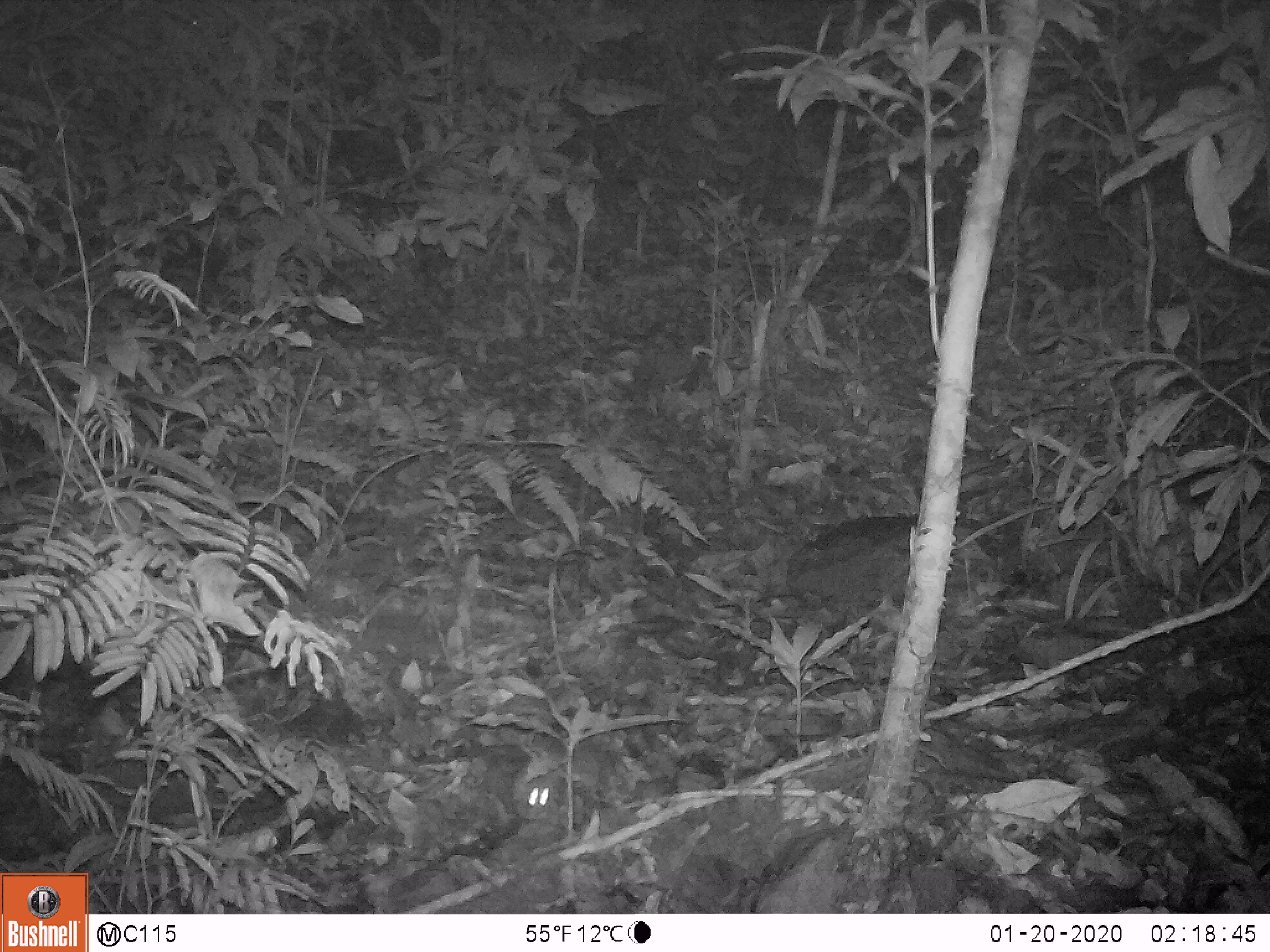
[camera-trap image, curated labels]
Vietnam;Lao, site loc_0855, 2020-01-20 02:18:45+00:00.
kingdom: Animalia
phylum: Chordata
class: Mammalia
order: Rodentia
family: Muridae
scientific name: Muridae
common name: old-world mice and rats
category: unidentified murid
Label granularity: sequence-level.